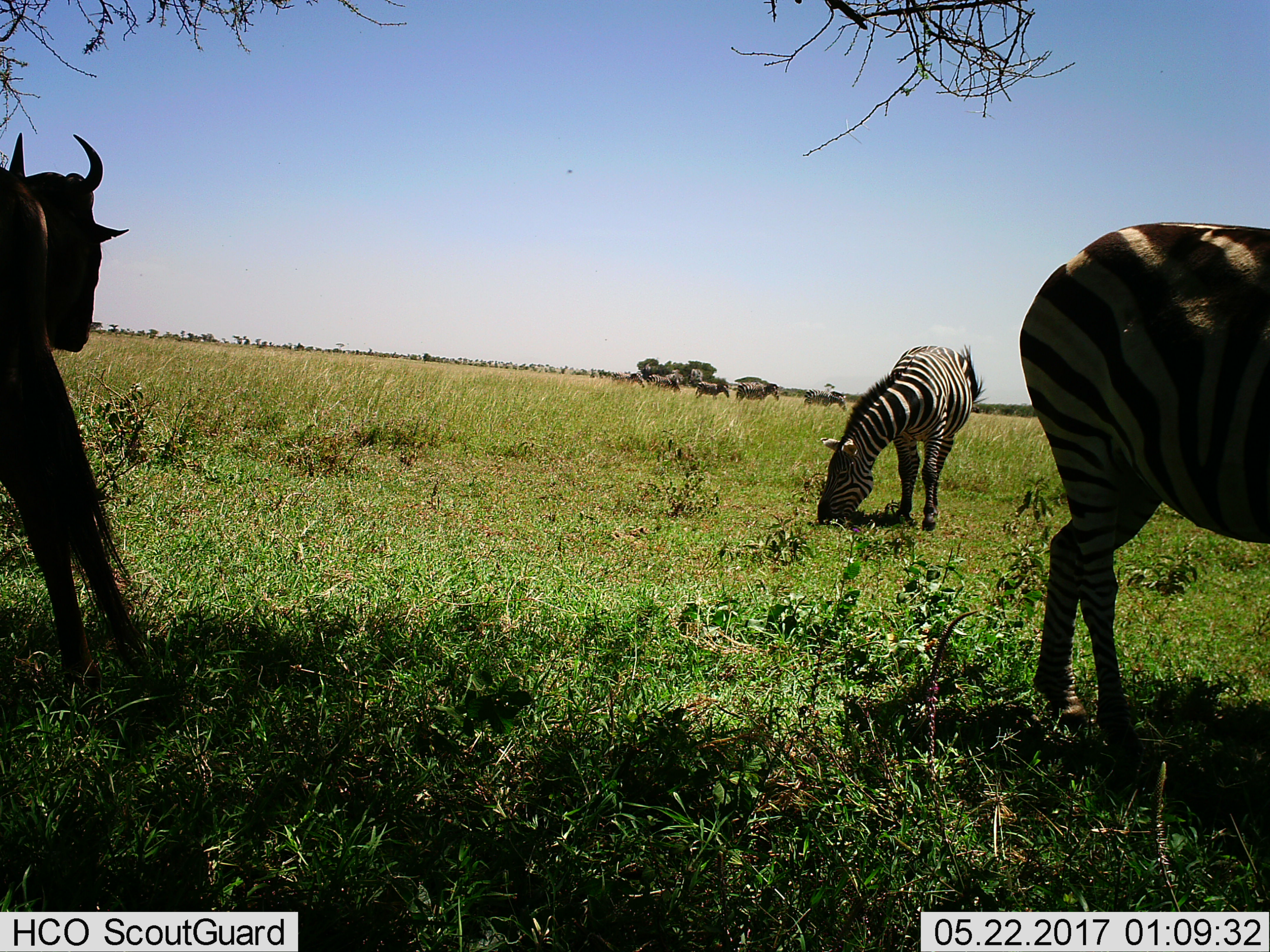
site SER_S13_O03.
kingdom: Animalia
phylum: Chordata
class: Mammalia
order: Artiodactyla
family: Bovidae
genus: Connochaetes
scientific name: Connochaetes taurinus taurinus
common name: blue wildebeest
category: wildebeestblue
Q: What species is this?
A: Wildebeestblue (blue wildebeest) (Connochaetes taurinus taurinus).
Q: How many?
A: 1.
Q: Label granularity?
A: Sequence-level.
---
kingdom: Animalia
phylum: Chordata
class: Mammalia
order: Perissodactyla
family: Equidae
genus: Equus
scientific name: Equus quagga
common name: plains zebra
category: zebraplains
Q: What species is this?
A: Zebraplains (plains zebra) (Equus quagga).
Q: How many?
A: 7.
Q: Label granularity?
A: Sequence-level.